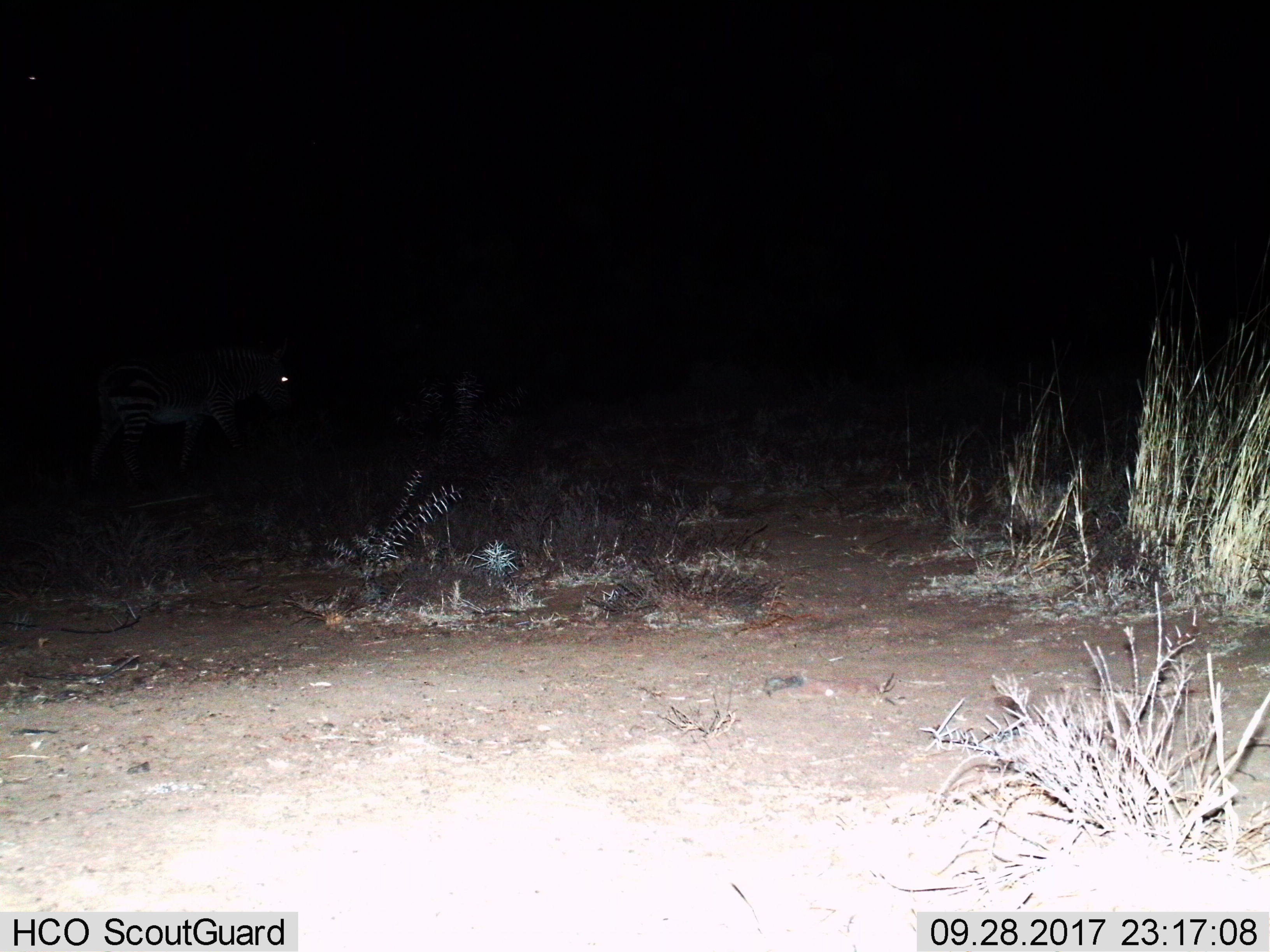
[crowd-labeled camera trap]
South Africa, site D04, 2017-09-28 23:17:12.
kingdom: Animalia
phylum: Chordata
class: Mammalia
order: Perissodactyla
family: Equidae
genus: Equus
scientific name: Equus zebra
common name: mountain zebra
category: zebramountain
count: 1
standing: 40%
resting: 0%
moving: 80%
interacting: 0%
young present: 0%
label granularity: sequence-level